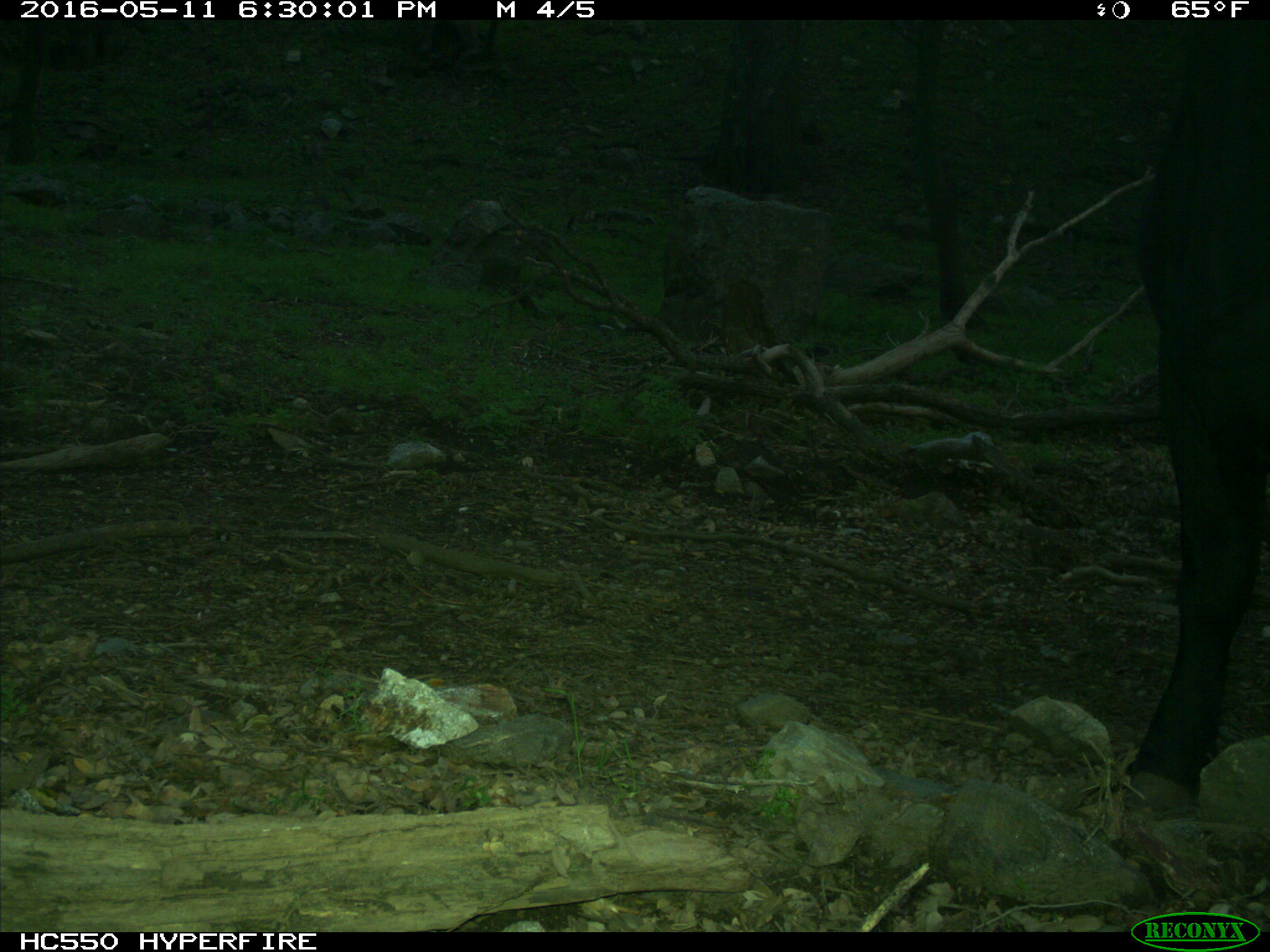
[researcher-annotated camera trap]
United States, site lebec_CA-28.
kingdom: Animalia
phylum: Chordata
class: Mammalia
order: Artiodactyla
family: Bovidae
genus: Bos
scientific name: Bos taurus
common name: domestic cow